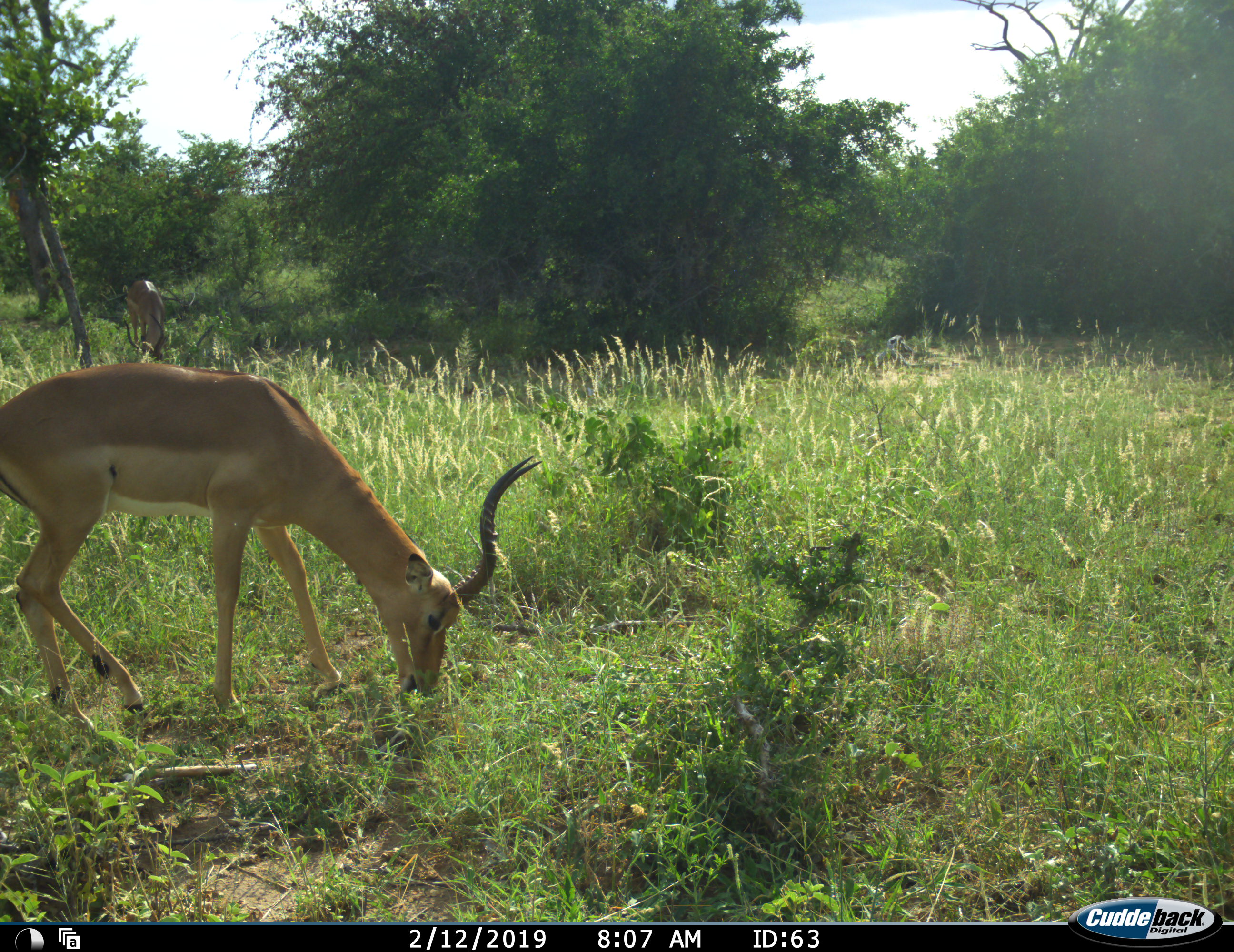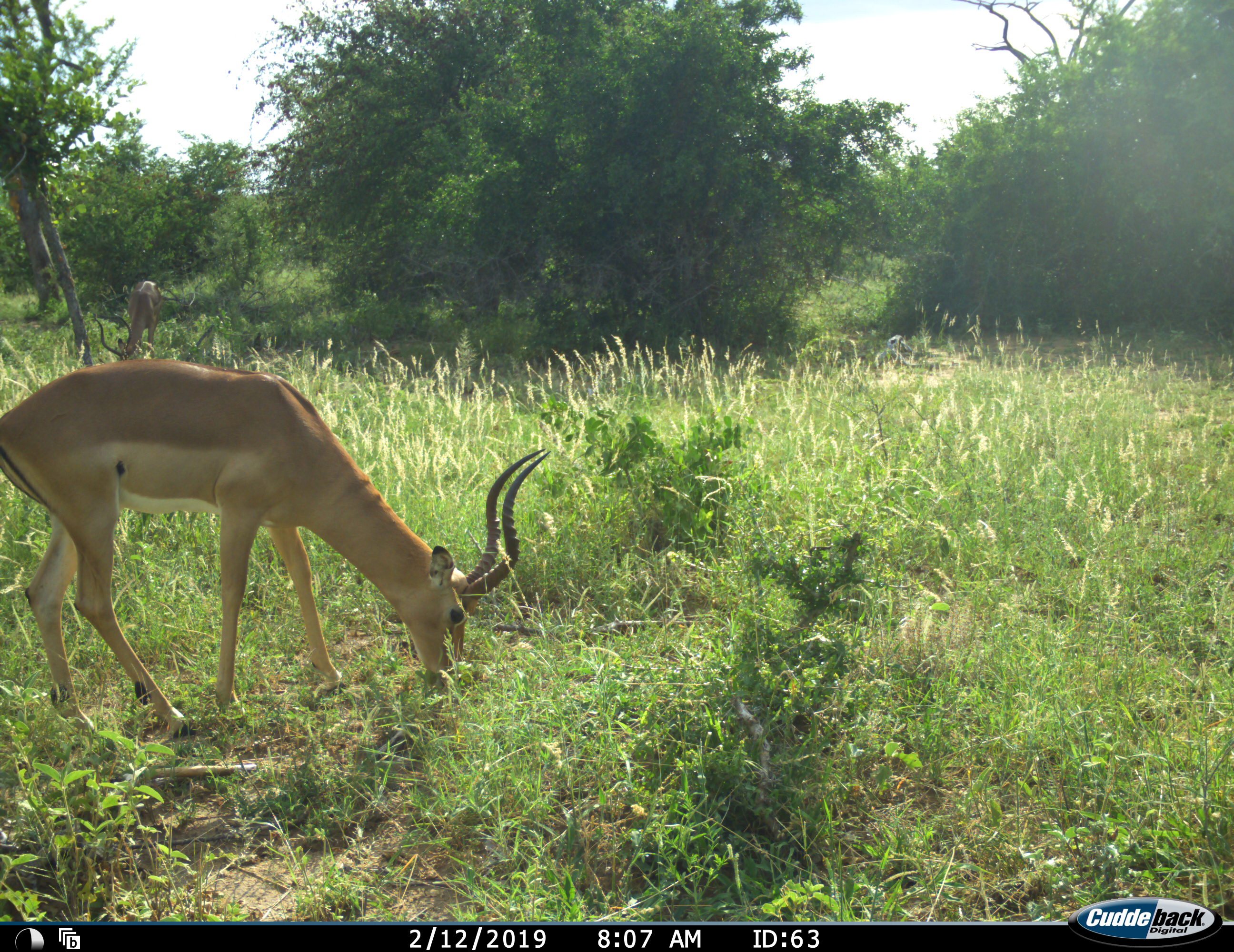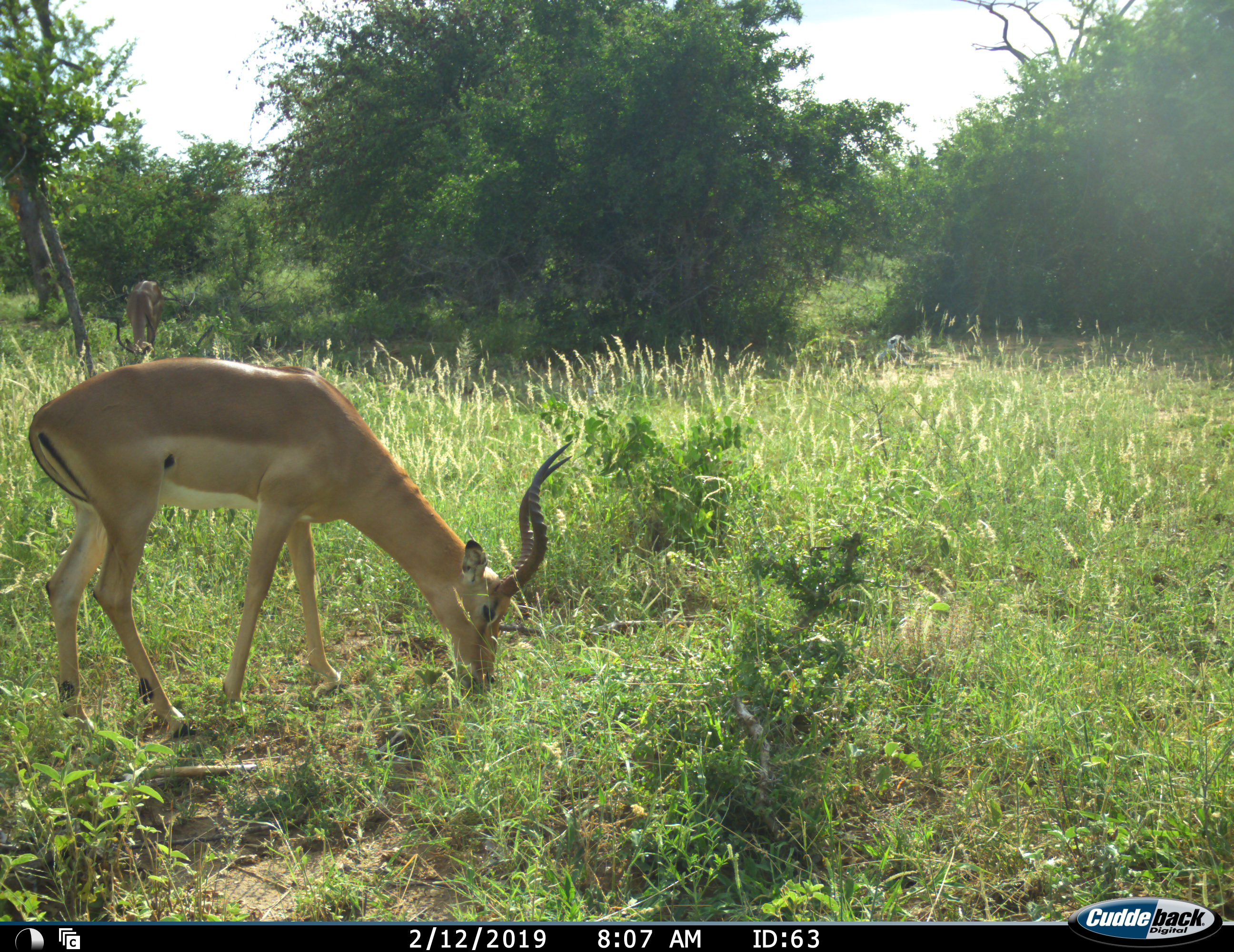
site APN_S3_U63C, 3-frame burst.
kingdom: Animalia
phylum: Chordata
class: Mammalia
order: Artiodactyla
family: Bovidae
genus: Aepyceros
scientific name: Aepyceros melampus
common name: impala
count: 2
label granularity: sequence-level